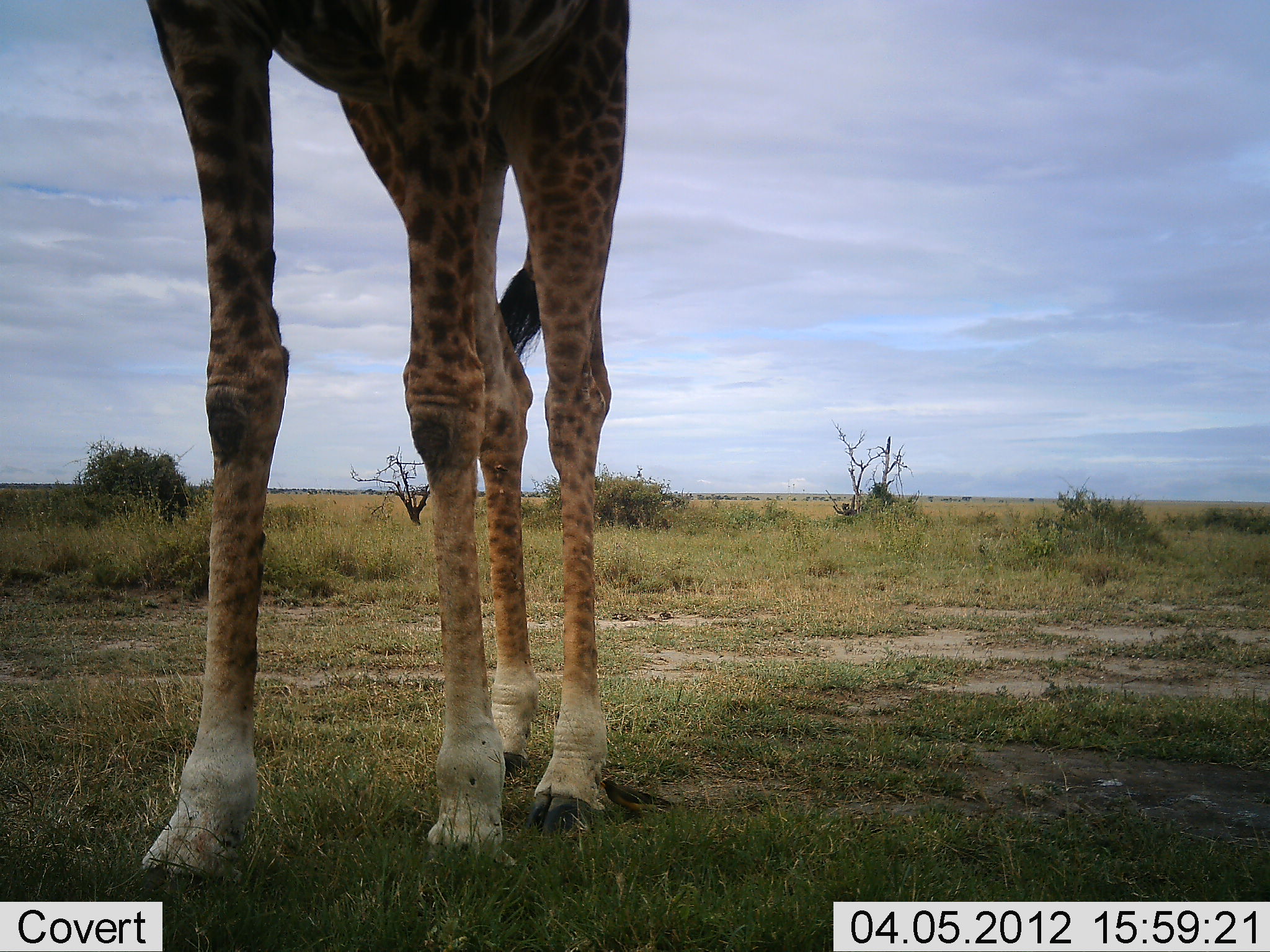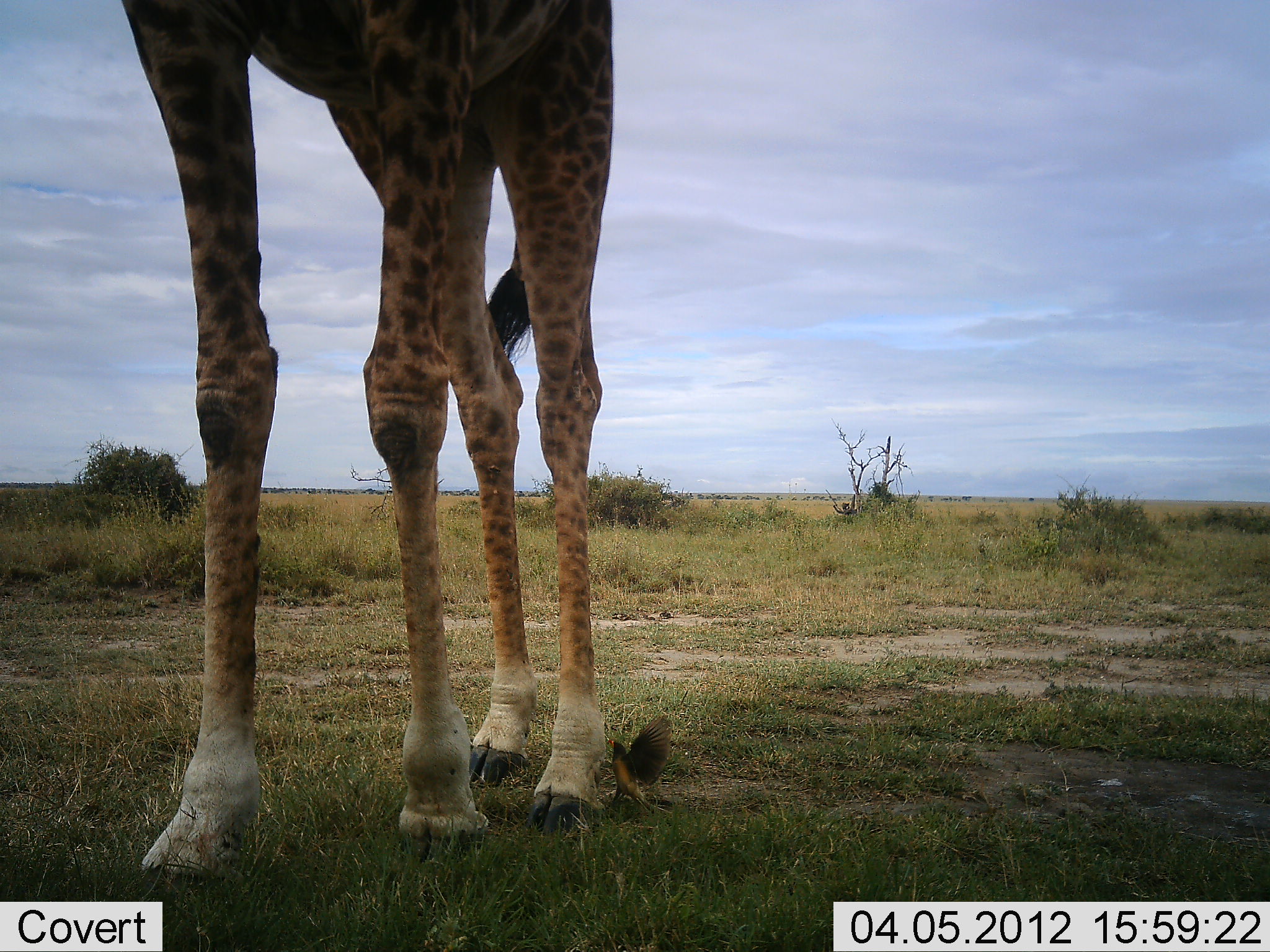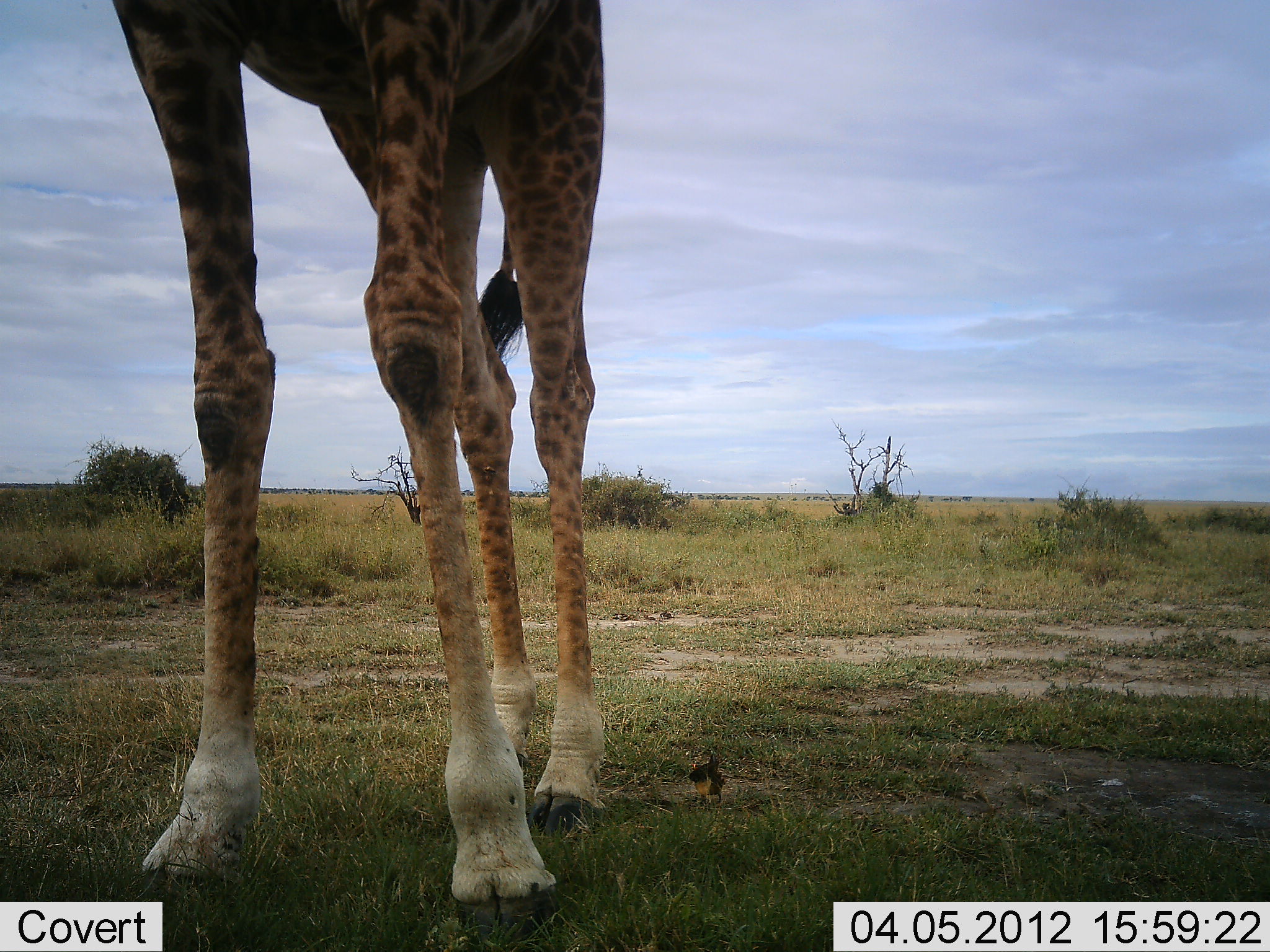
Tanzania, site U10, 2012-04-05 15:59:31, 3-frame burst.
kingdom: Animalia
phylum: Chordata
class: Mammalia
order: Artiodactyla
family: Giraffidae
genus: Giraffa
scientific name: Giraffa camelopardalis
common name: giraffe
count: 1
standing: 83%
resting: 0%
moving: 21%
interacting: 0%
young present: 0%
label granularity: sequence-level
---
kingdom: Animalia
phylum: Chordata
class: Aves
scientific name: Aves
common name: bird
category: otherbird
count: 1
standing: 4%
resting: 0%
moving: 65%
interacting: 26%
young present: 0%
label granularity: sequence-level